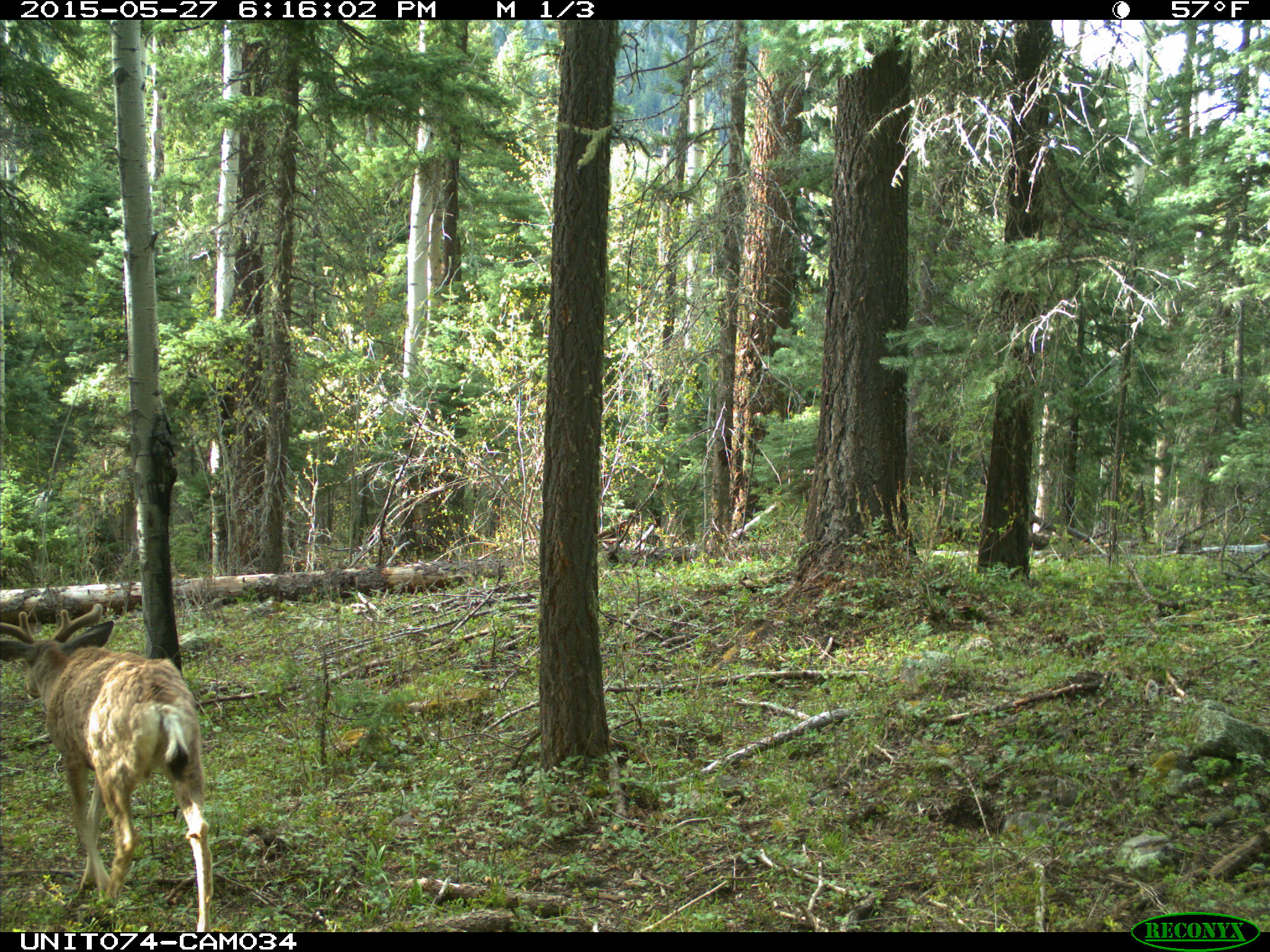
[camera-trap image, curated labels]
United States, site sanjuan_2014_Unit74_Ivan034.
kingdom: Animalia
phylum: Chordata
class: Mammalia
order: Artiodactyla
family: Cervidae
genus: Odocoileus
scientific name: Odocoileus hemionus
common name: mule deer